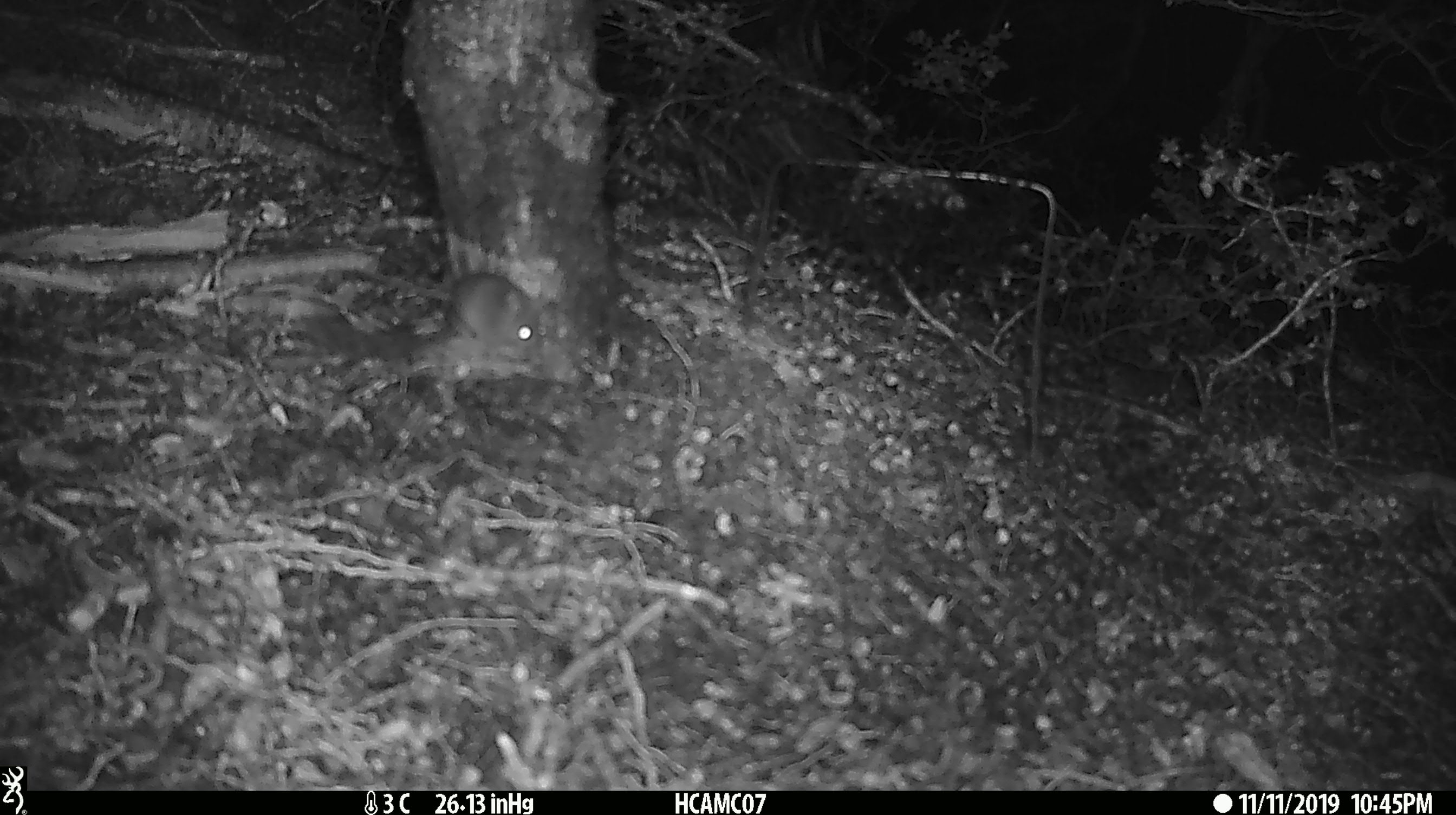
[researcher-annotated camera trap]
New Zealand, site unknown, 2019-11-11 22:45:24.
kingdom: Animalia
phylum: Chordata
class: Mammalia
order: Rodentia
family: Muridae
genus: Mus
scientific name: Mus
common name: mouse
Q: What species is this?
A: Mouse (Mus).